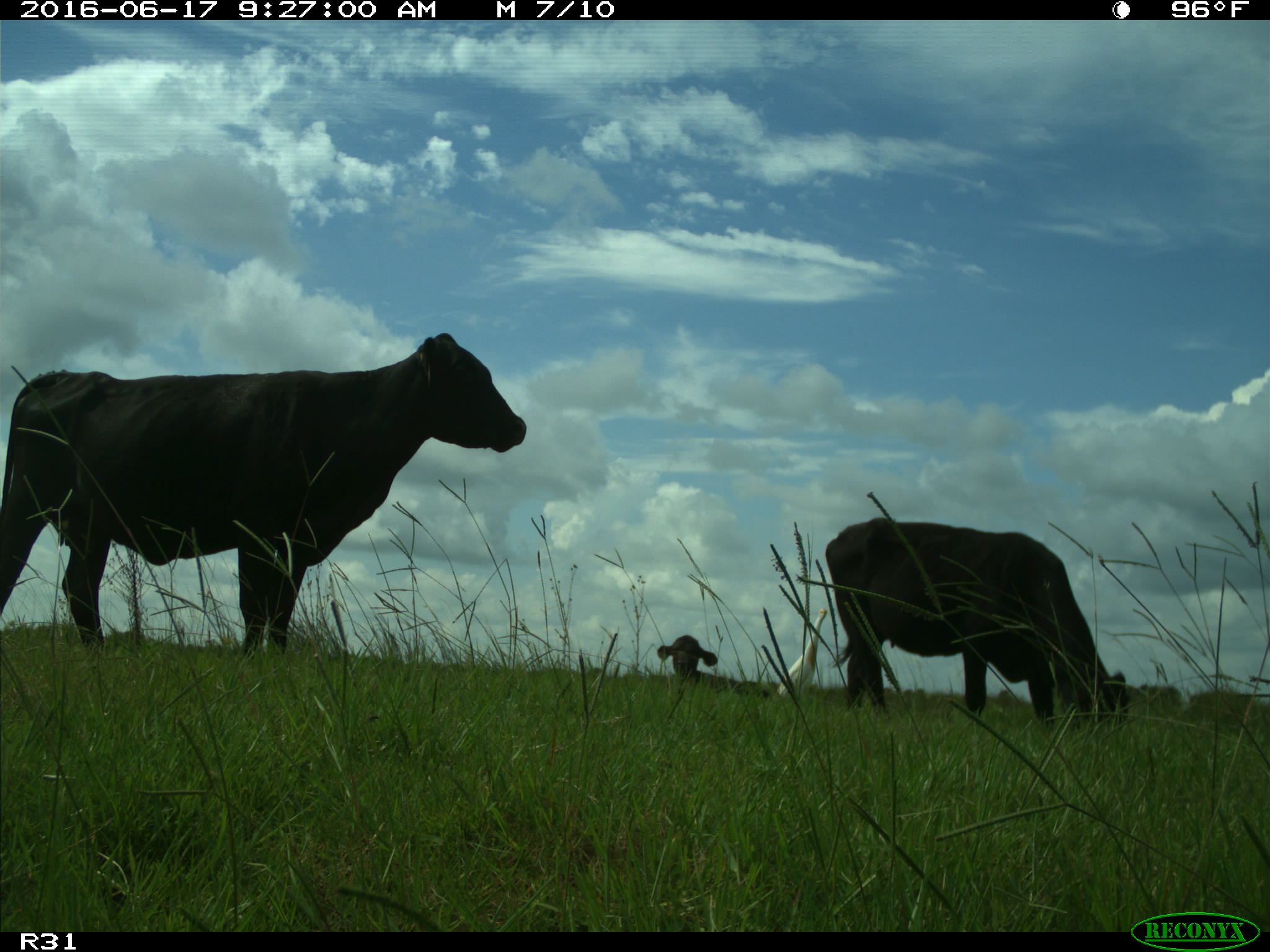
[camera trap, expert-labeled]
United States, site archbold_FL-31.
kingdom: Animalia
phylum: Chordata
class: Mammalia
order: Artiodactyla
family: Bovidae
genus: Bos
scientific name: Bos taurus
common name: domestic cow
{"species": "Bos taurus (domestic cow)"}